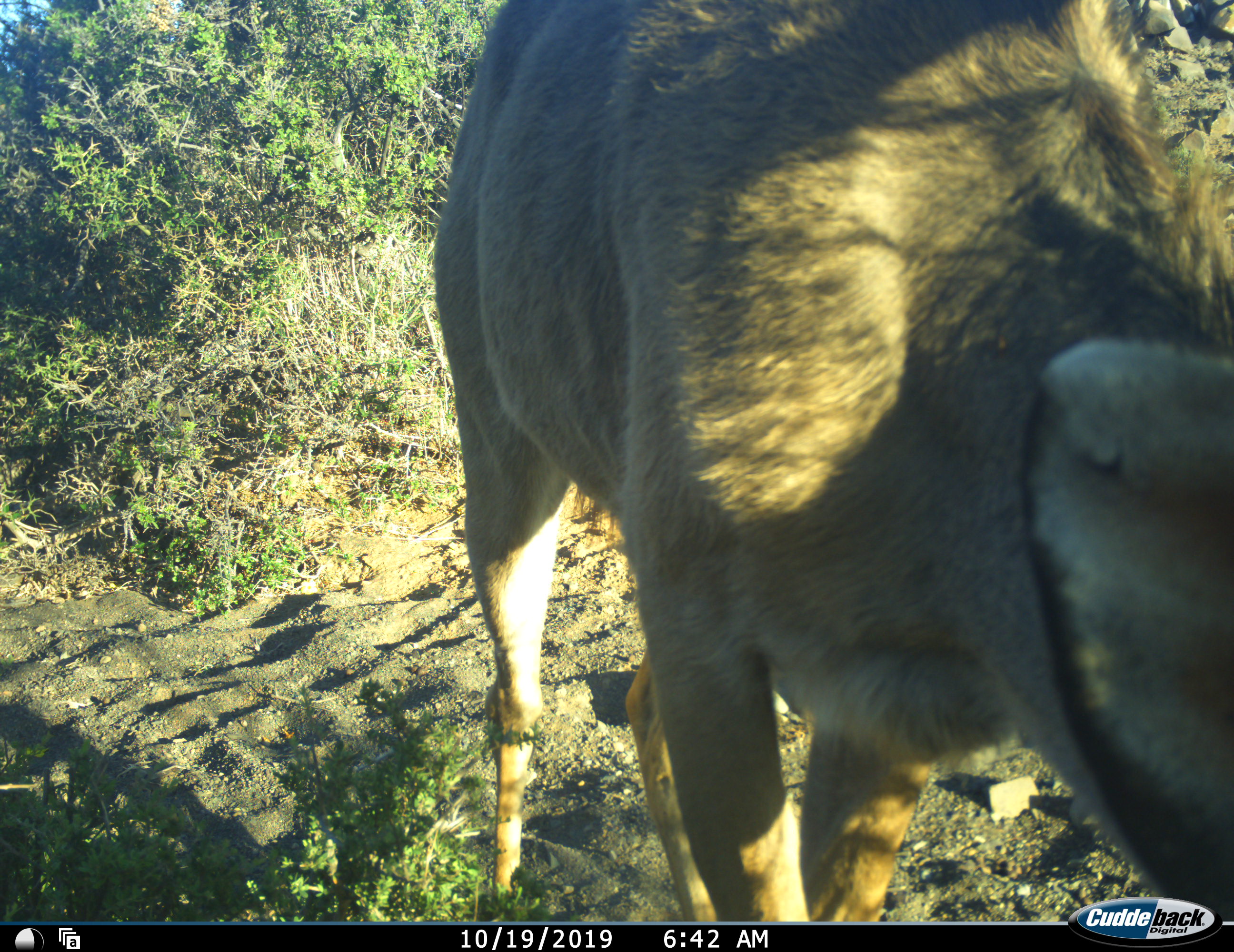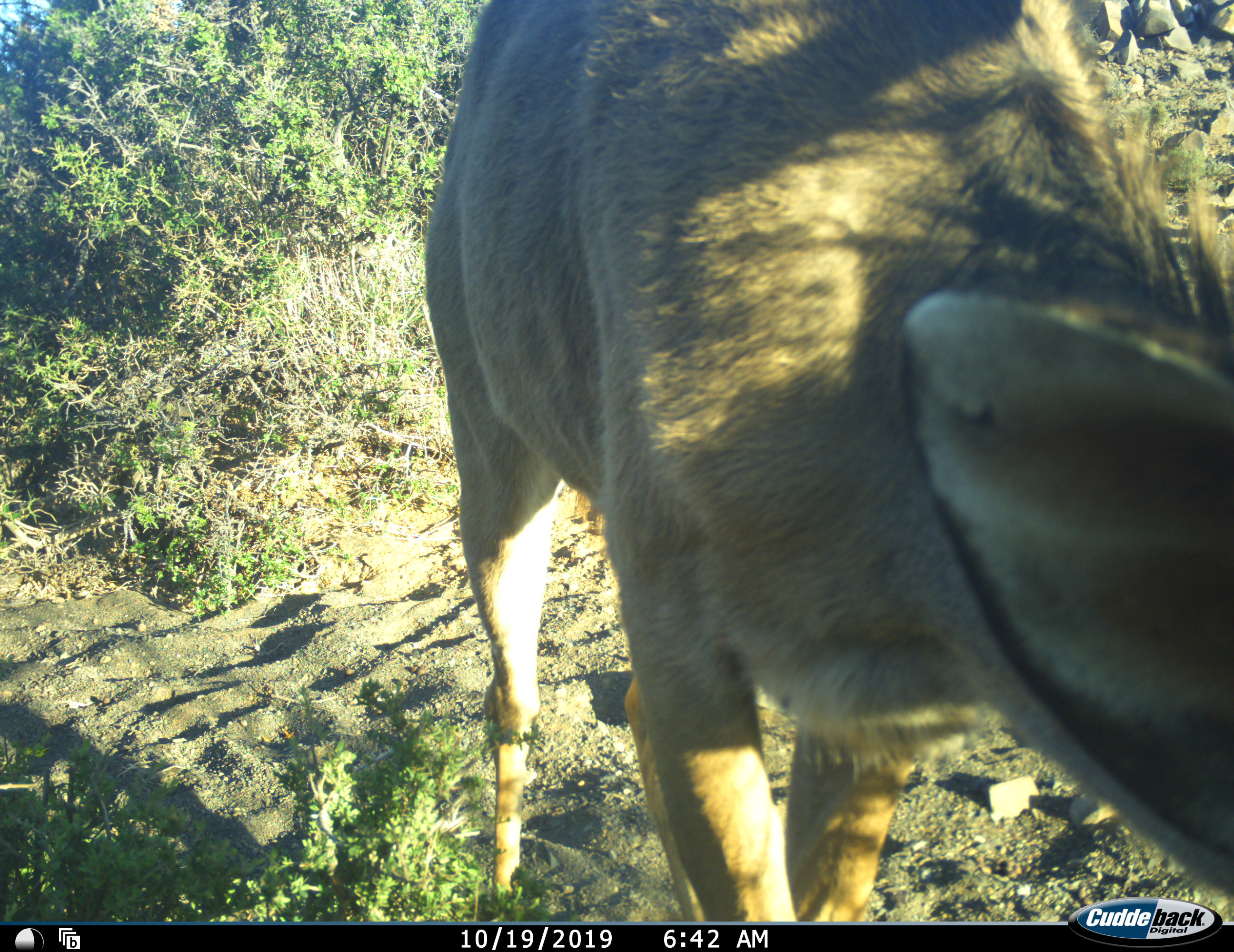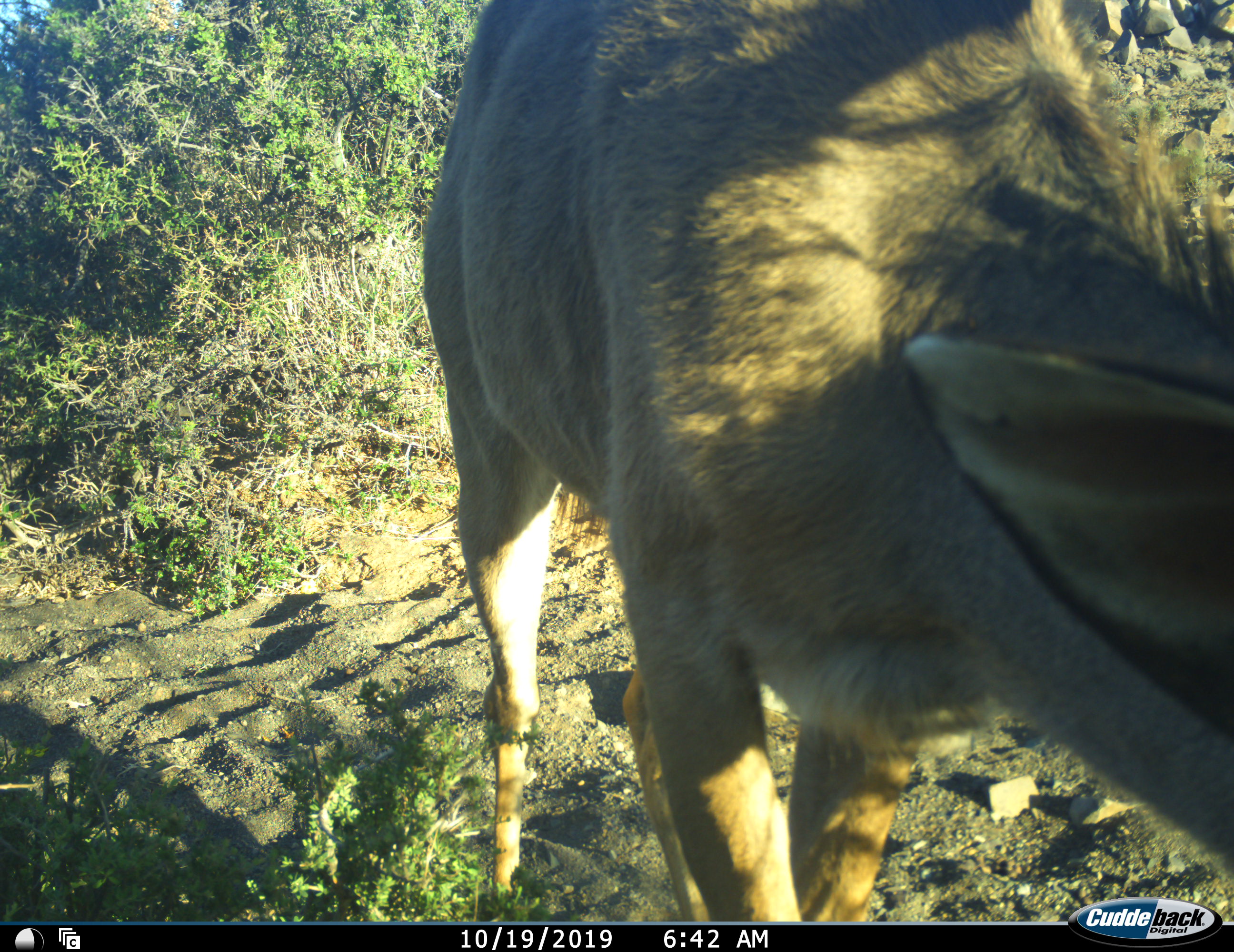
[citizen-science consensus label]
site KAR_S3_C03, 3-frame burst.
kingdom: Animalia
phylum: Chordata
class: Mammalia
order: Artiodactyla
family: Bovidae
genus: Tragelaphus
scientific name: Tragelaphus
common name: kudu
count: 1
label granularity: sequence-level